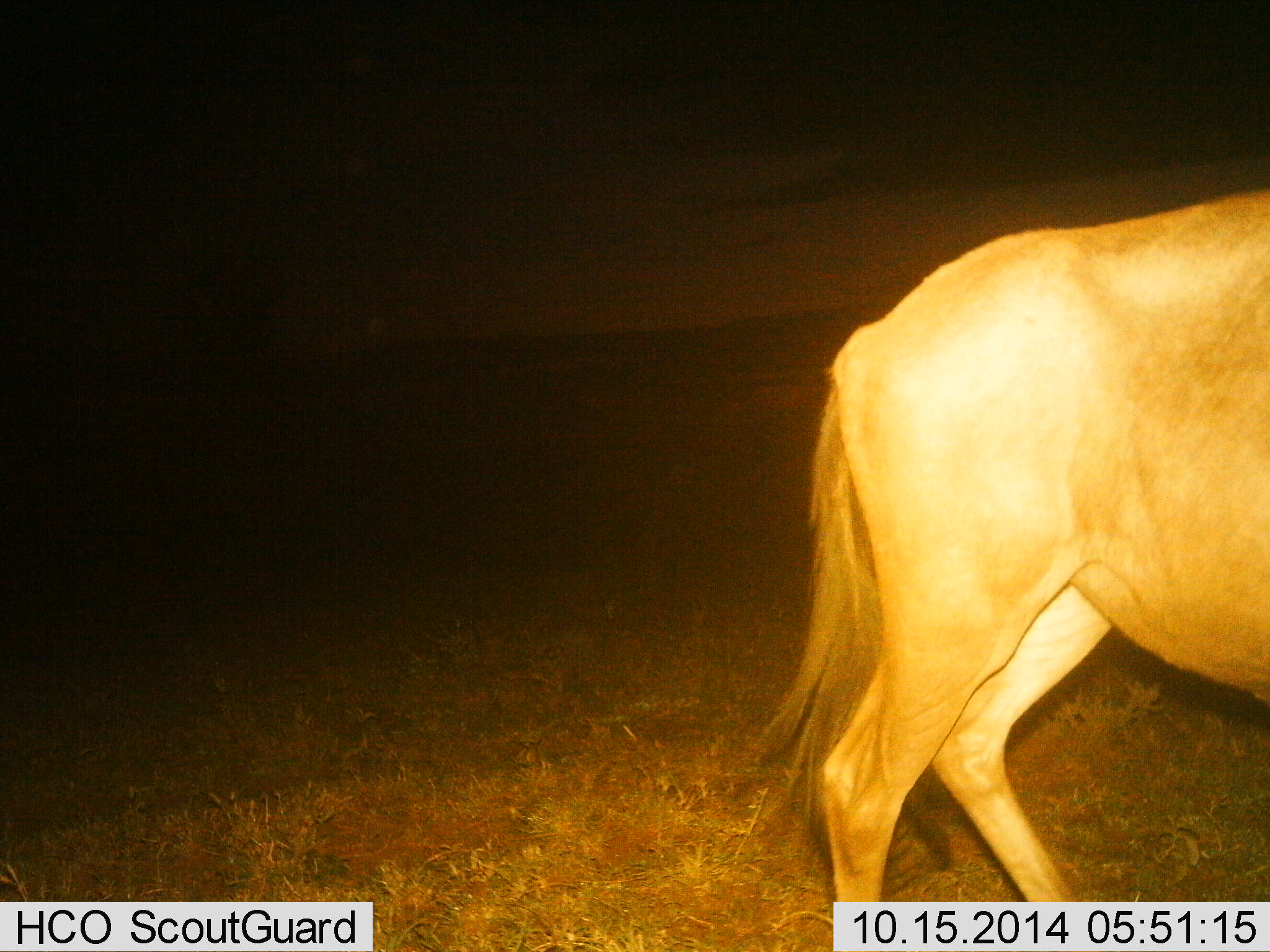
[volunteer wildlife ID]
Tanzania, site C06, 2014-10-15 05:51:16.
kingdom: Animalia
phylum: Chordata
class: Mammalia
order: Artiodactyla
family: Bovidae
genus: Connochaetes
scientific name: Connochaetes taurinus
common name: blue wildebeest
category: wildebeest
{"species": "wildebeest (blue wildebeest) (Connochaetes taurinus)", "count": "1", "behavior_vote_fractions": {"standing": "40%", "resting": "0%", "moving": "60%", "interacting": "0%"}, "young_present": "0%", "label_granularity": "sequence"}